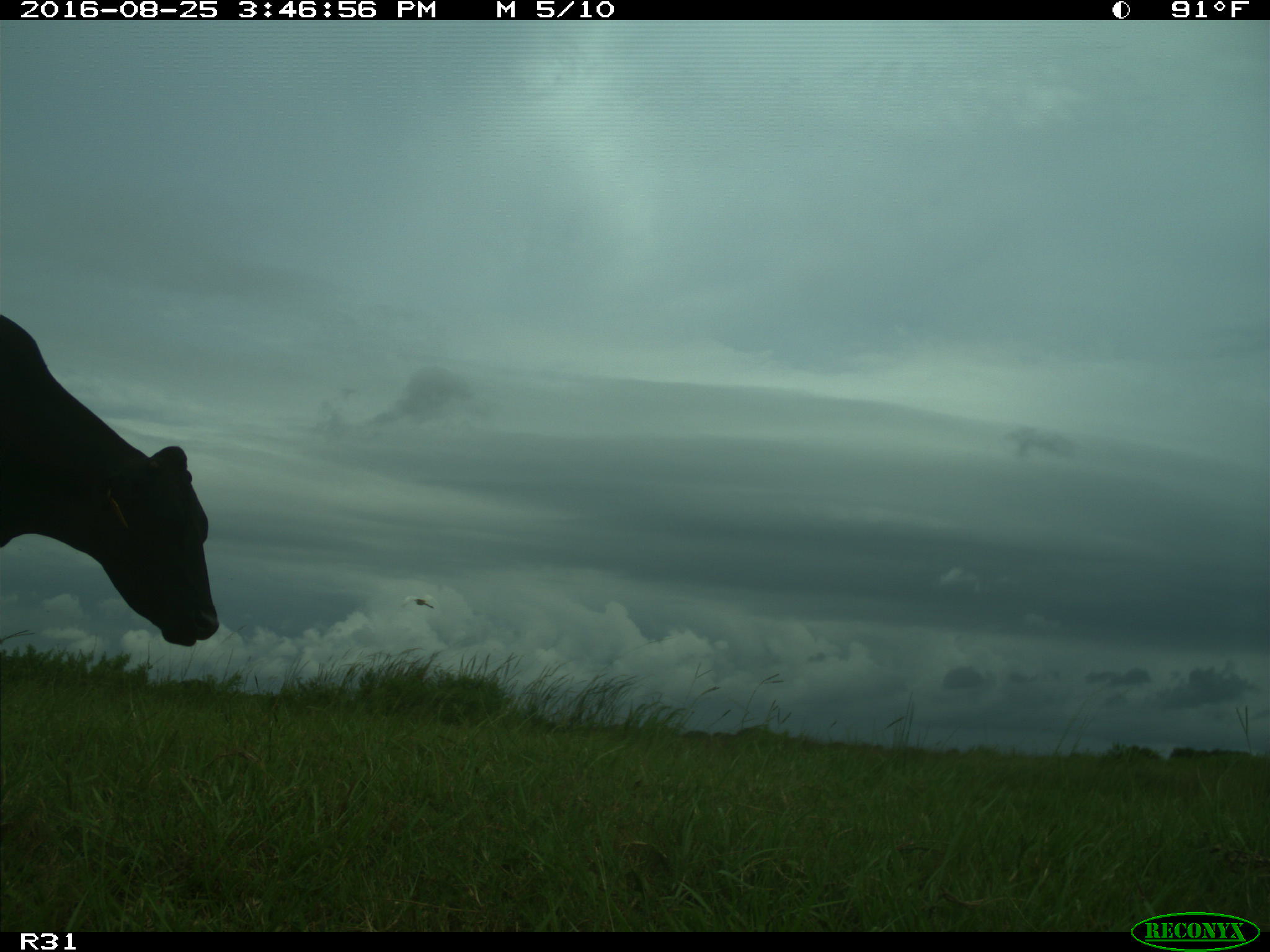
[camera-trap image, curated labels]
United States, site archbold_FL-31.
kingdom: Animalia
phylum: Chordata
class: Mammalia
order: Artiodactyla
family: Bovidae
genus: Bos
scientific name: Bos taurus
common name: domestic cow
Bos taurus (domestic cow).